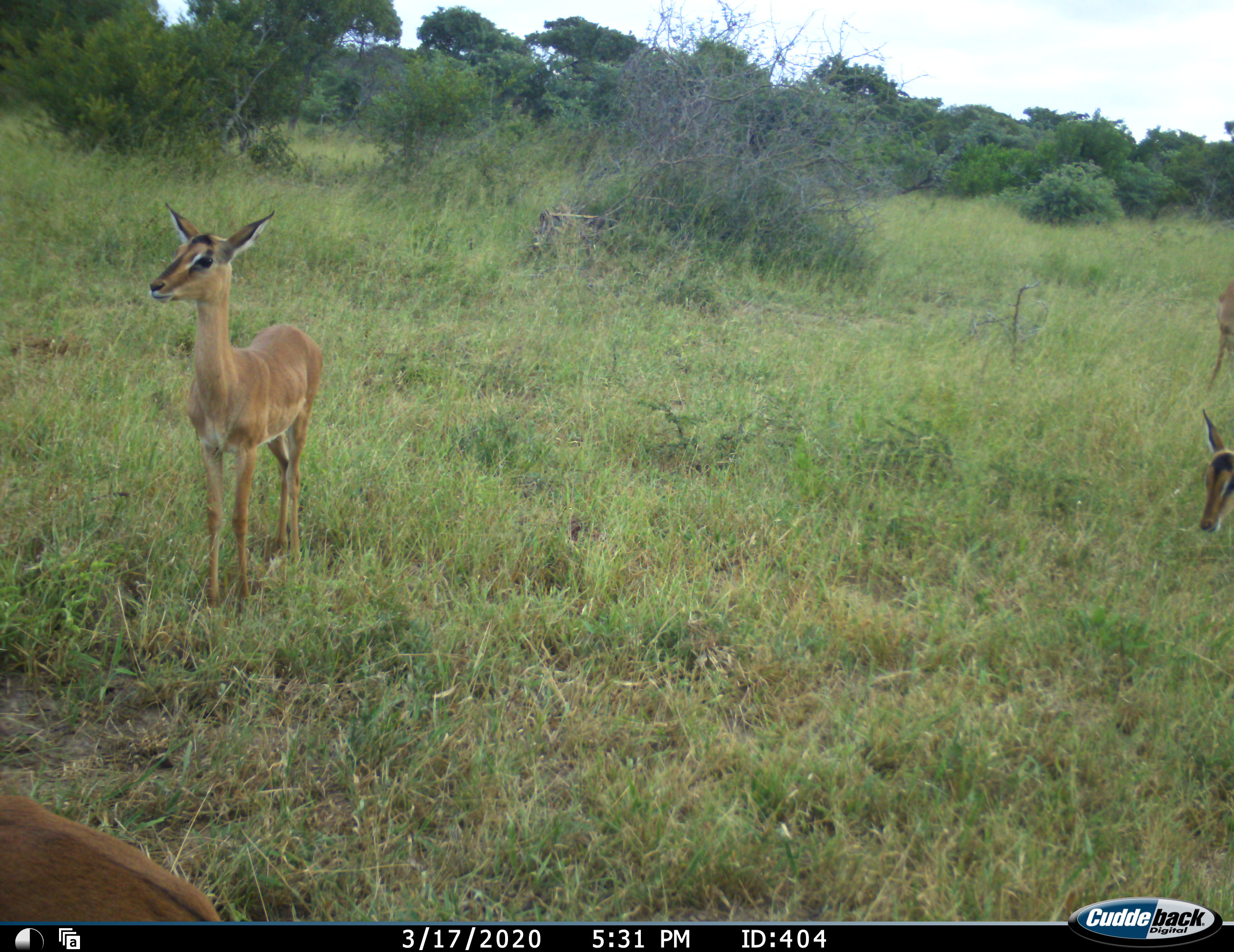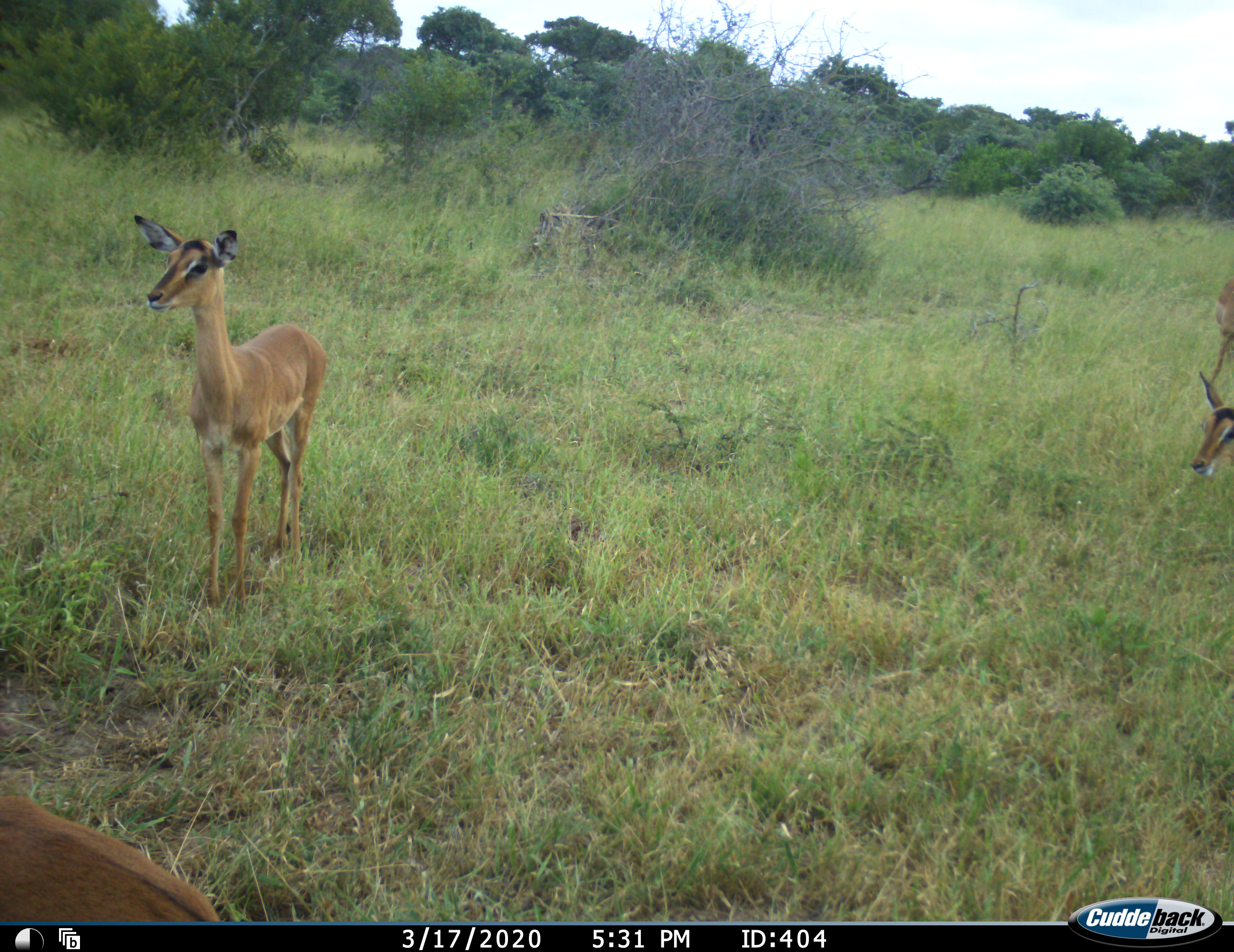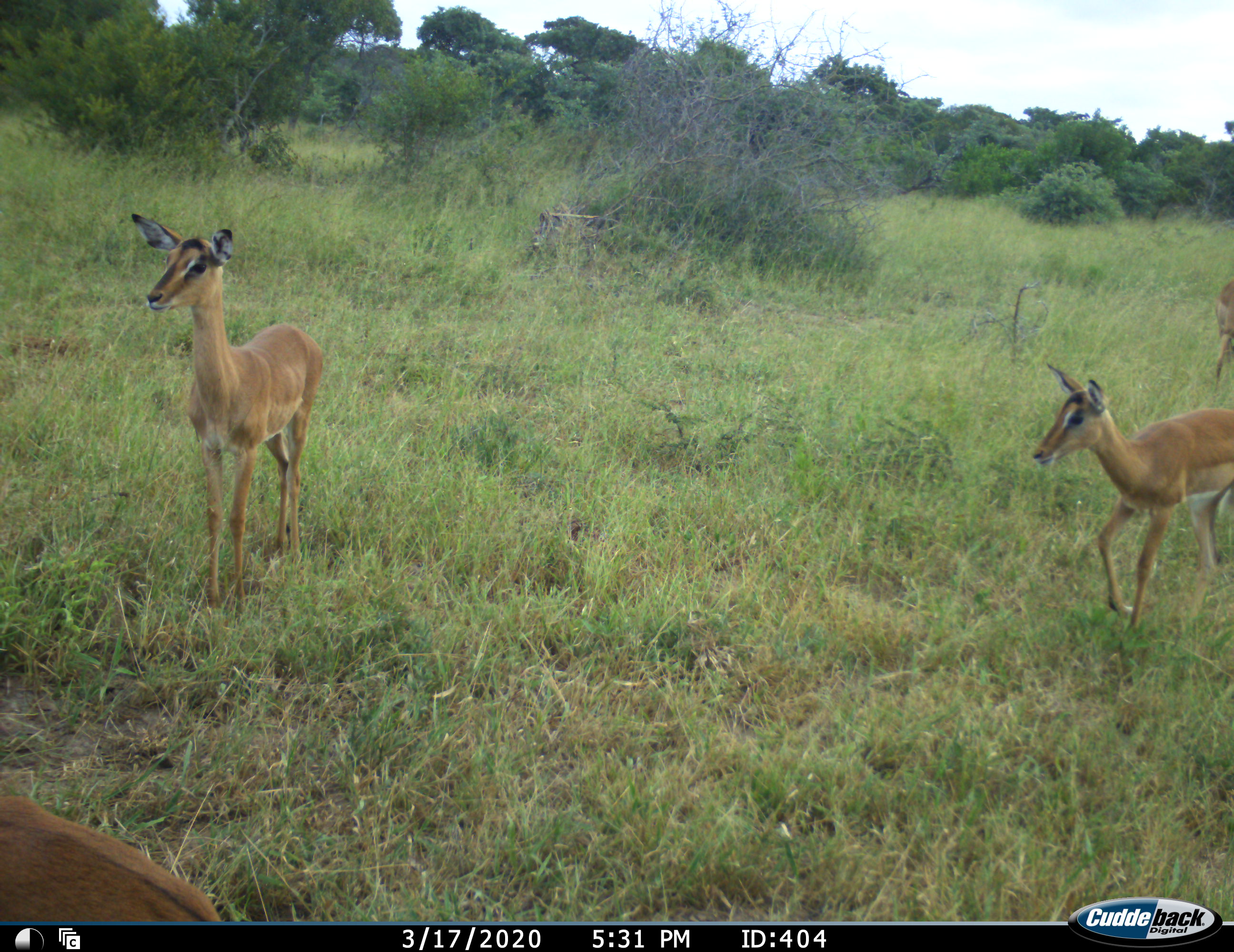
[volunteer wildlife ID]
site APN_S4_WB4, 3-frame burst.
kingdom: Animalia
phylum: Chordata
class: Mammalia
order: Artiodactyla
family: Bovidae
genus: Aepyceros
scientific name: Aepyceros melampus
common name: impala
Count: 4.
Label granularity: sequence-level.